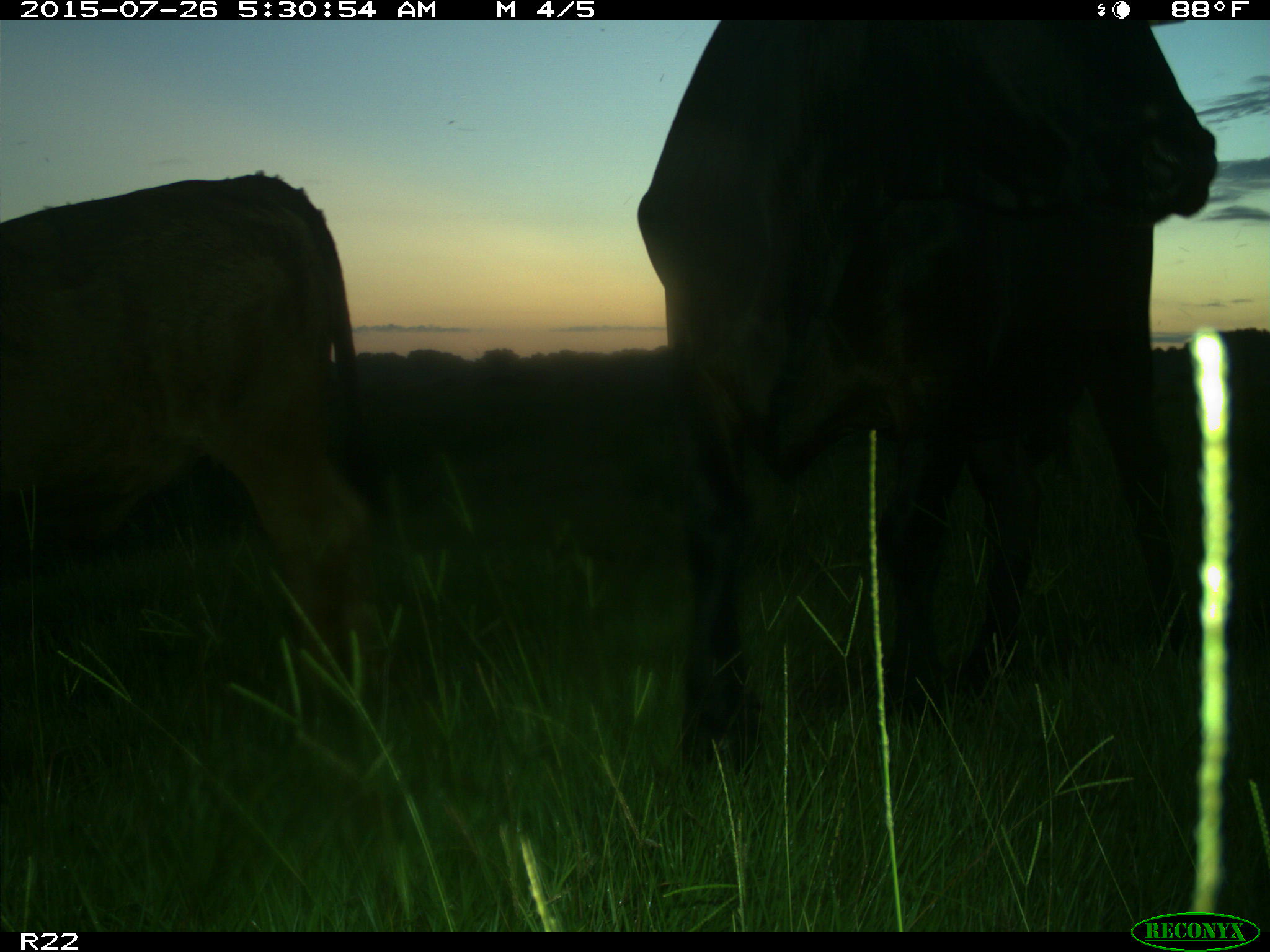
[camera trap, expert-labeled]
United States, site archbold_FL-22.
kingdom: Animalia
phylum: Chordata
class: Mammalia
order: Artiodactyla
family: Bovidae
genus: Bos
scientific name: Bos taurus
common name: domestic cow